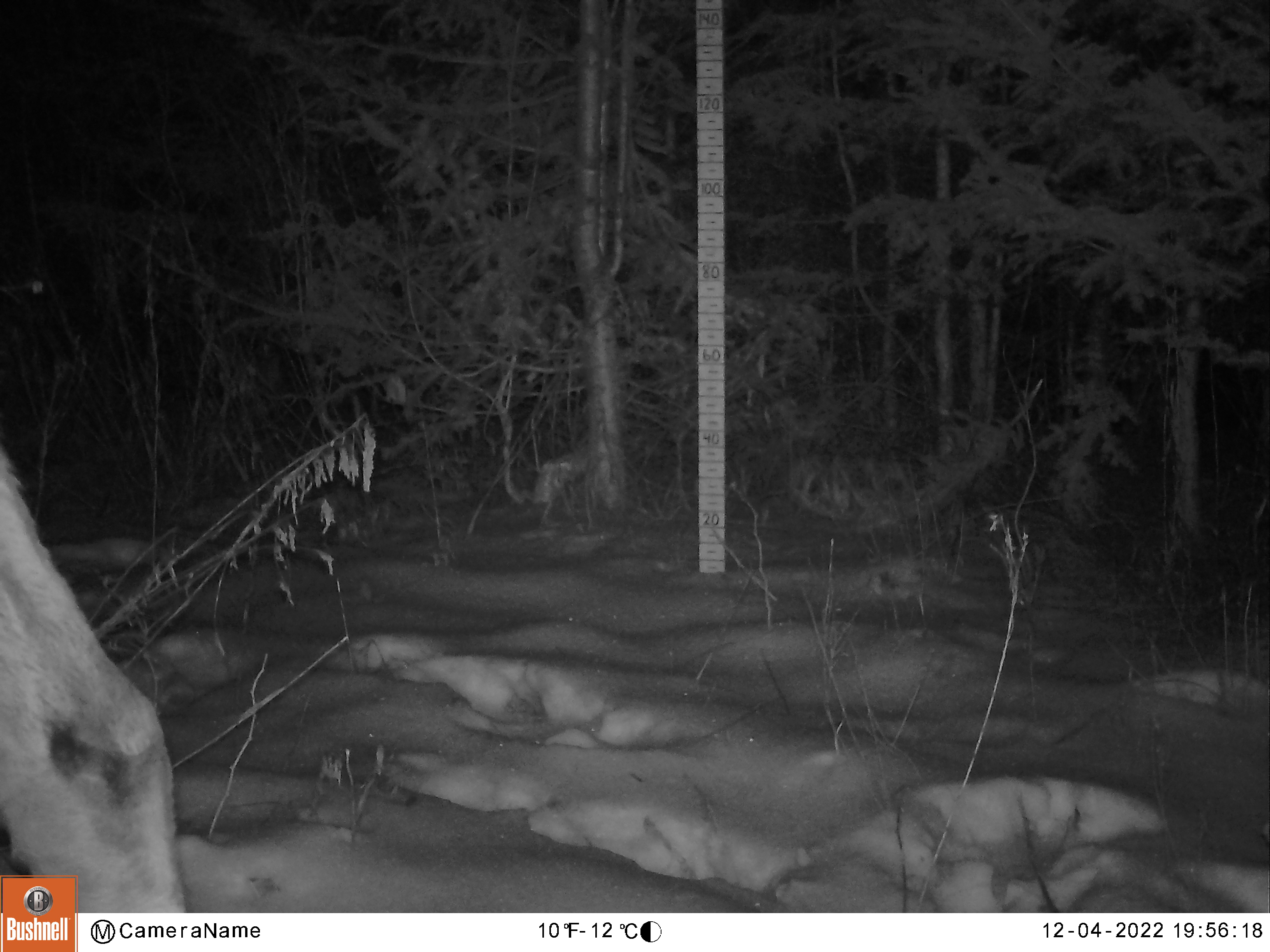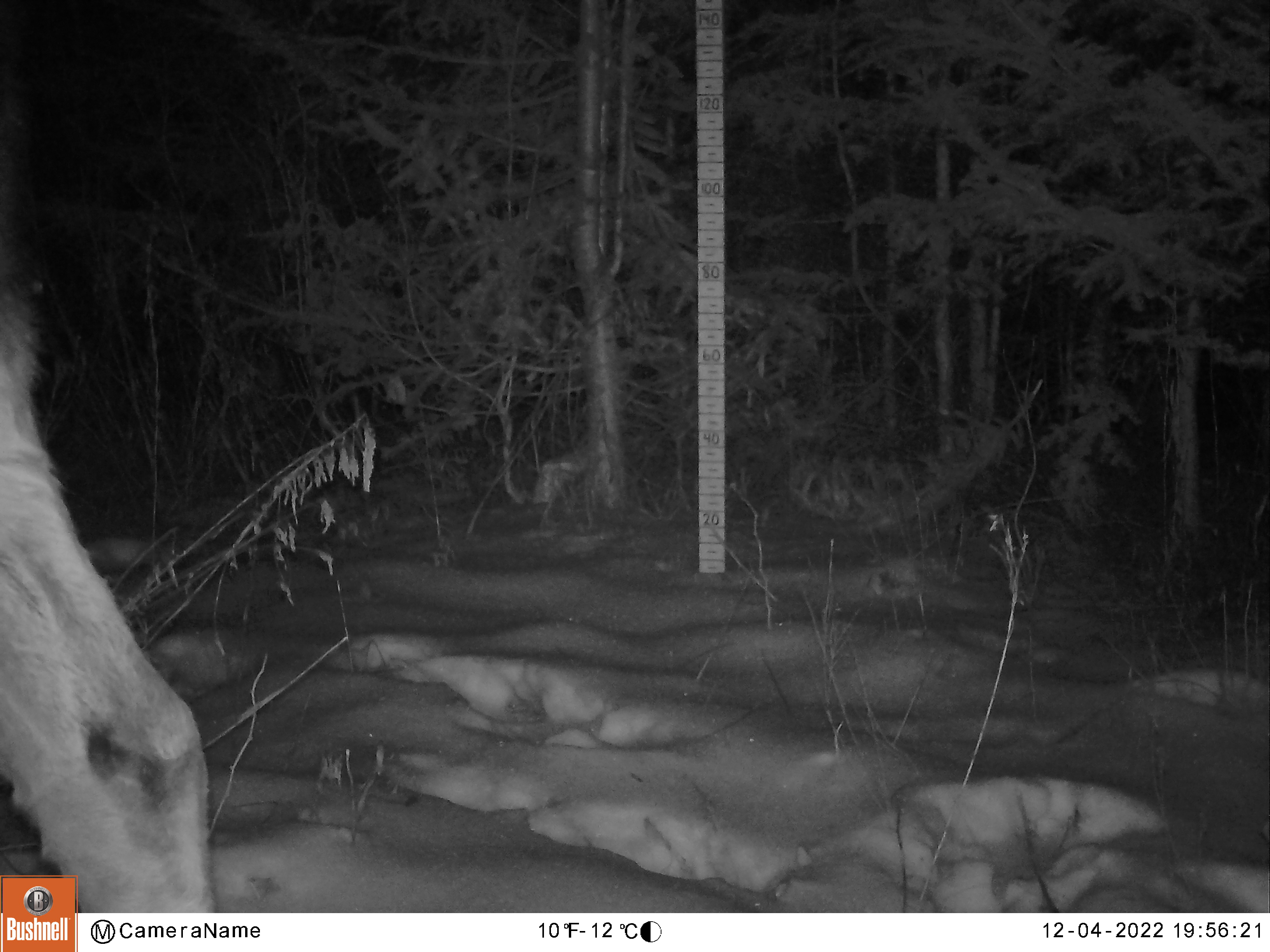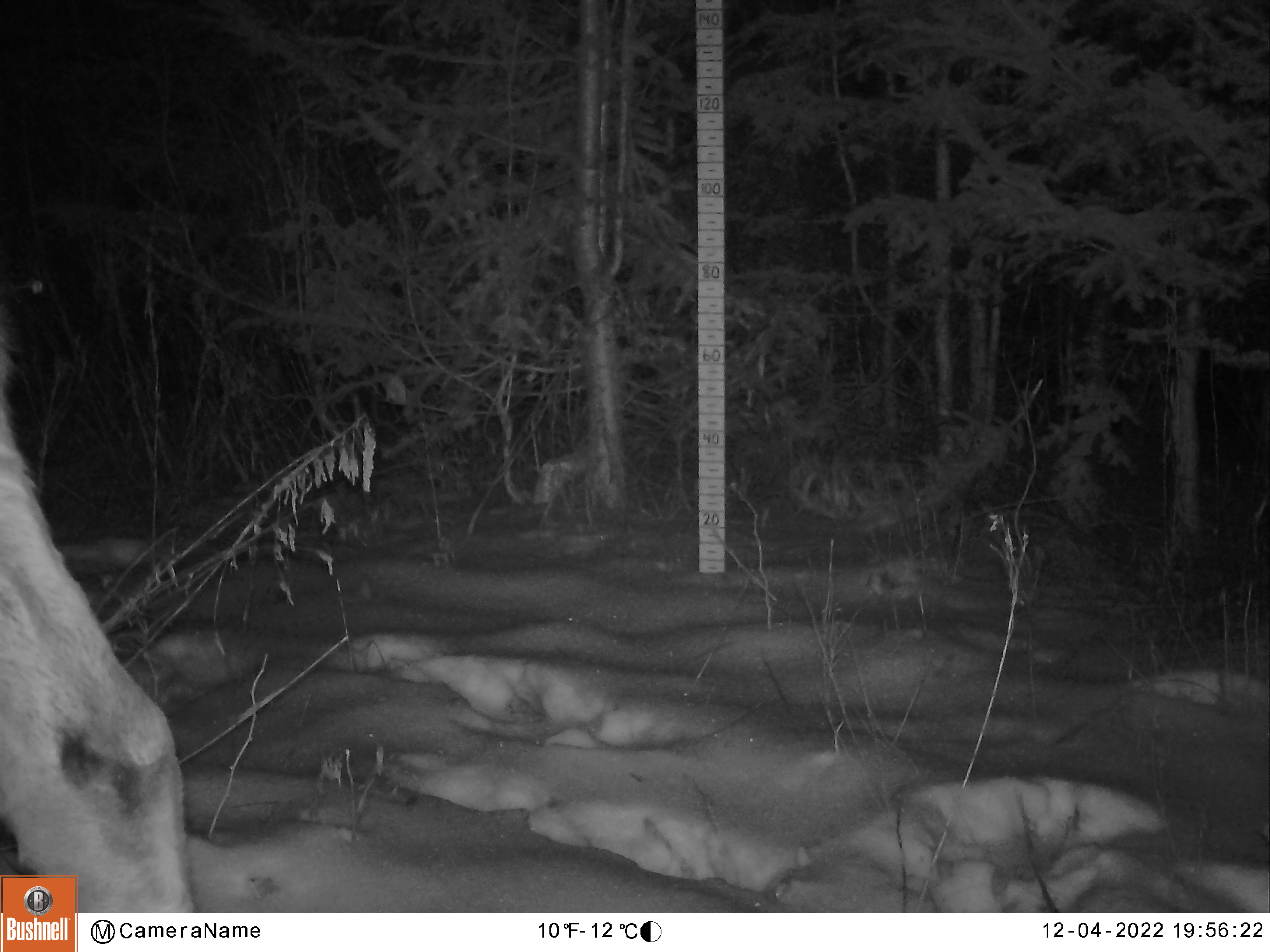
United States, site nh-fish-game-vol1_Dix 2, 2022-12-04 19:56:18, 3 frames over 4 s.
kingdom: Animalia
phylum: Chordata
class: Mammalia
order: Artiodactyla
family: Cervidae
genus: Alces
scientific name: Alces alces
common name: moose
Moose (Alces alces).